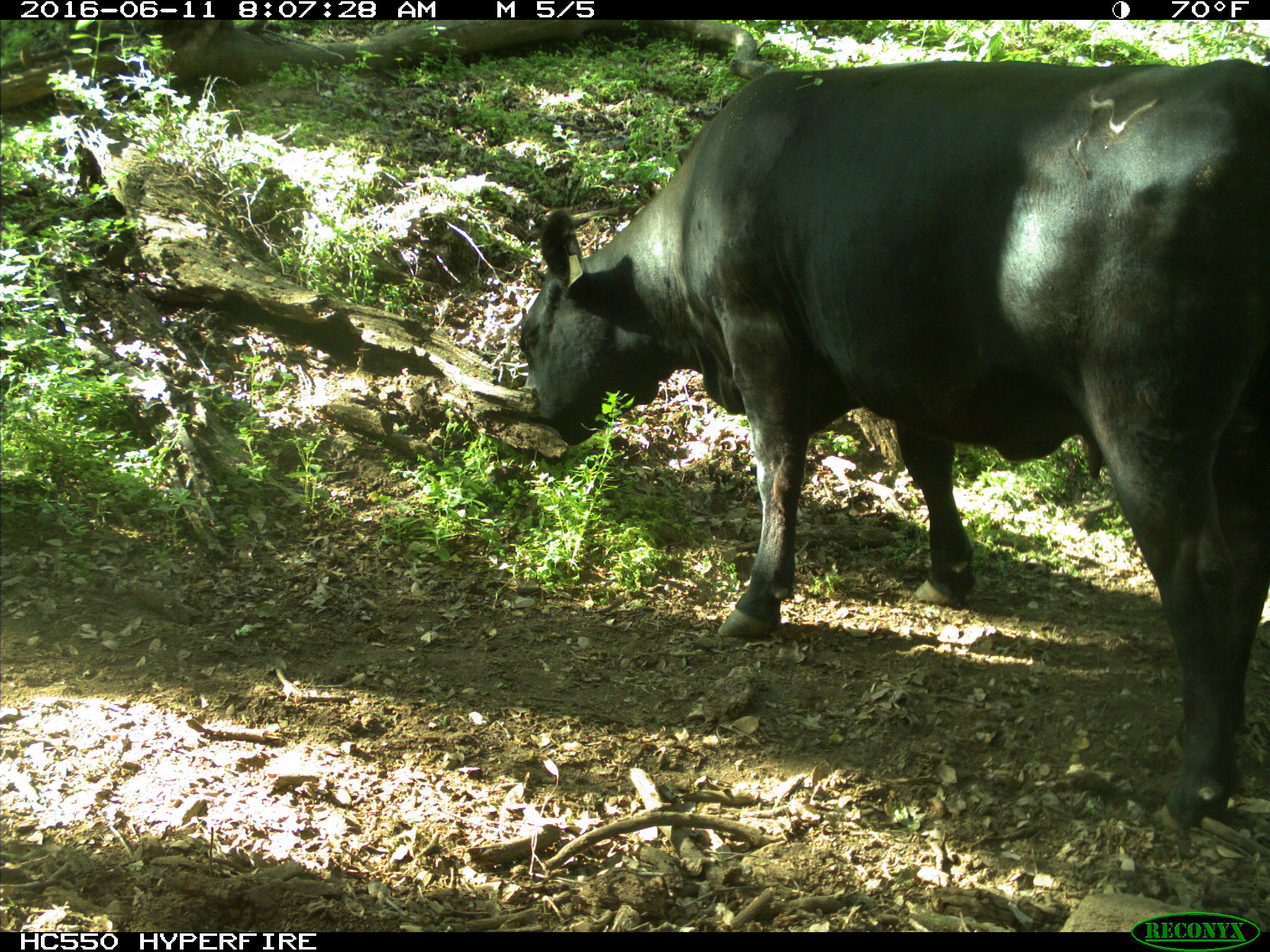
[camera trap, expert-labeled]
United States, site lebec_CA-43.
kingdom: Animalia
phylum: Chordata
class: Mammalia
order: Artiodactyla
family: Bovidae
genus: Bos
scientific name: Bos taurus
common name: domestic cow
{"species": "Bos taurus (domestic cow)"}